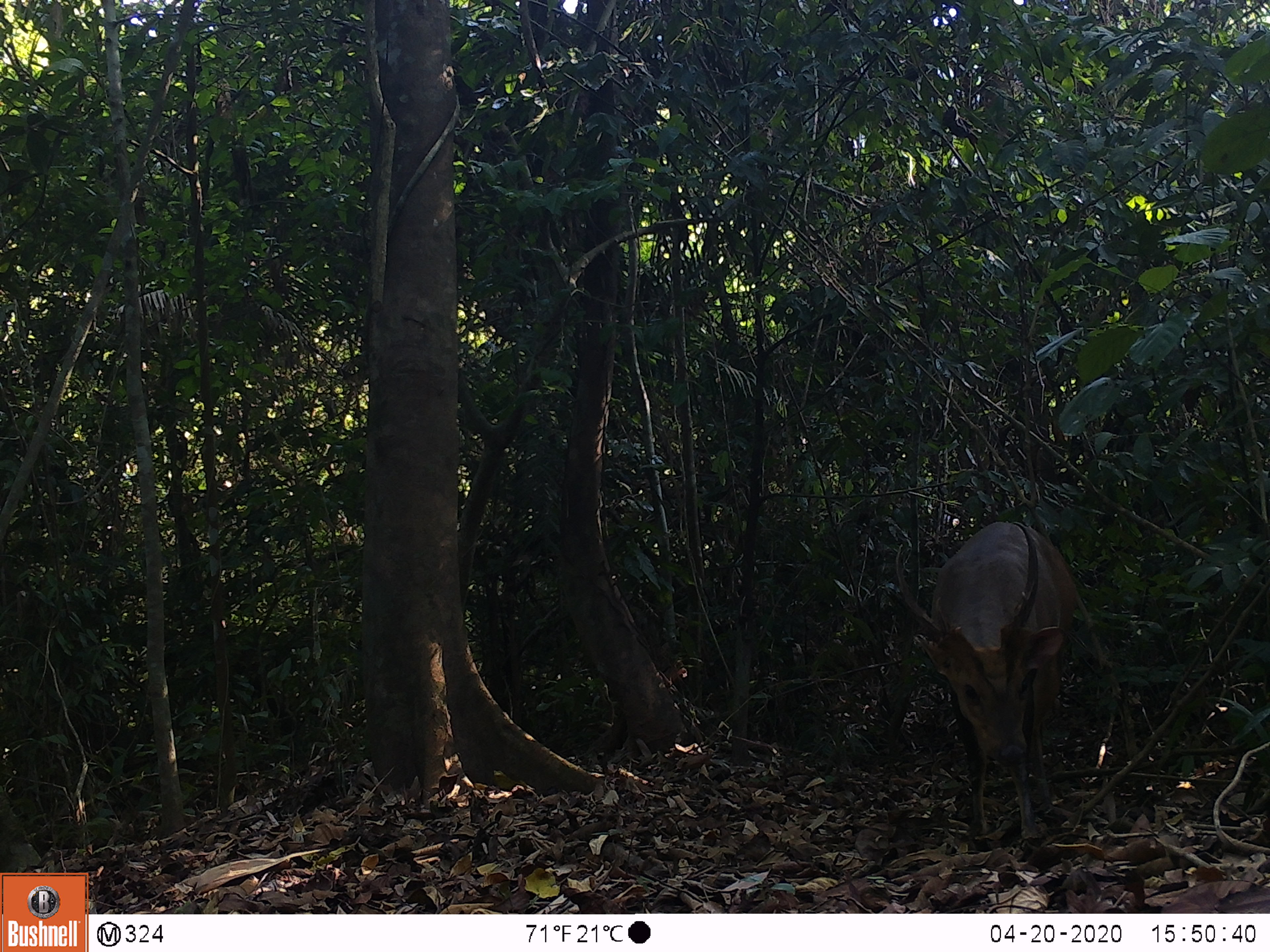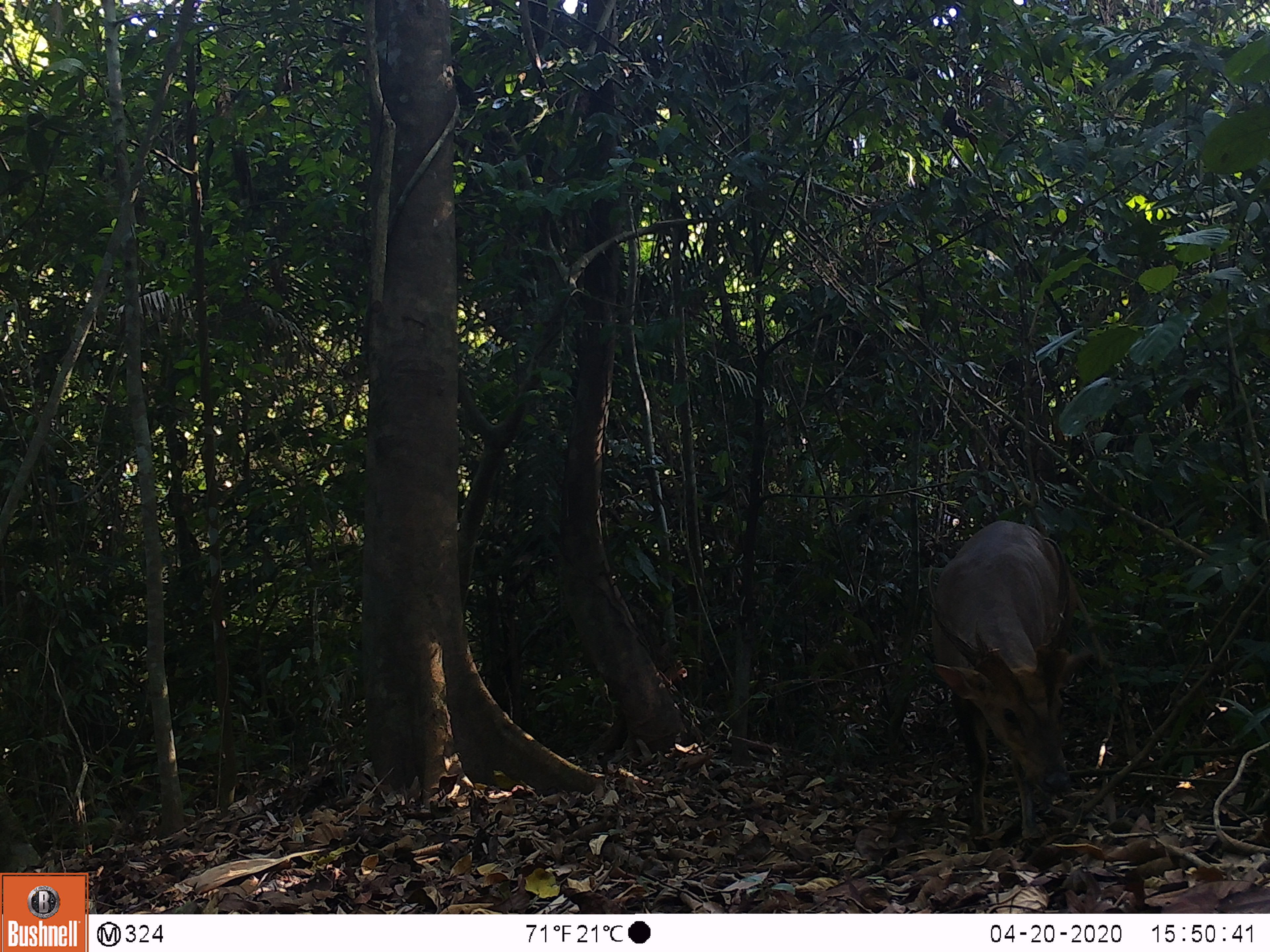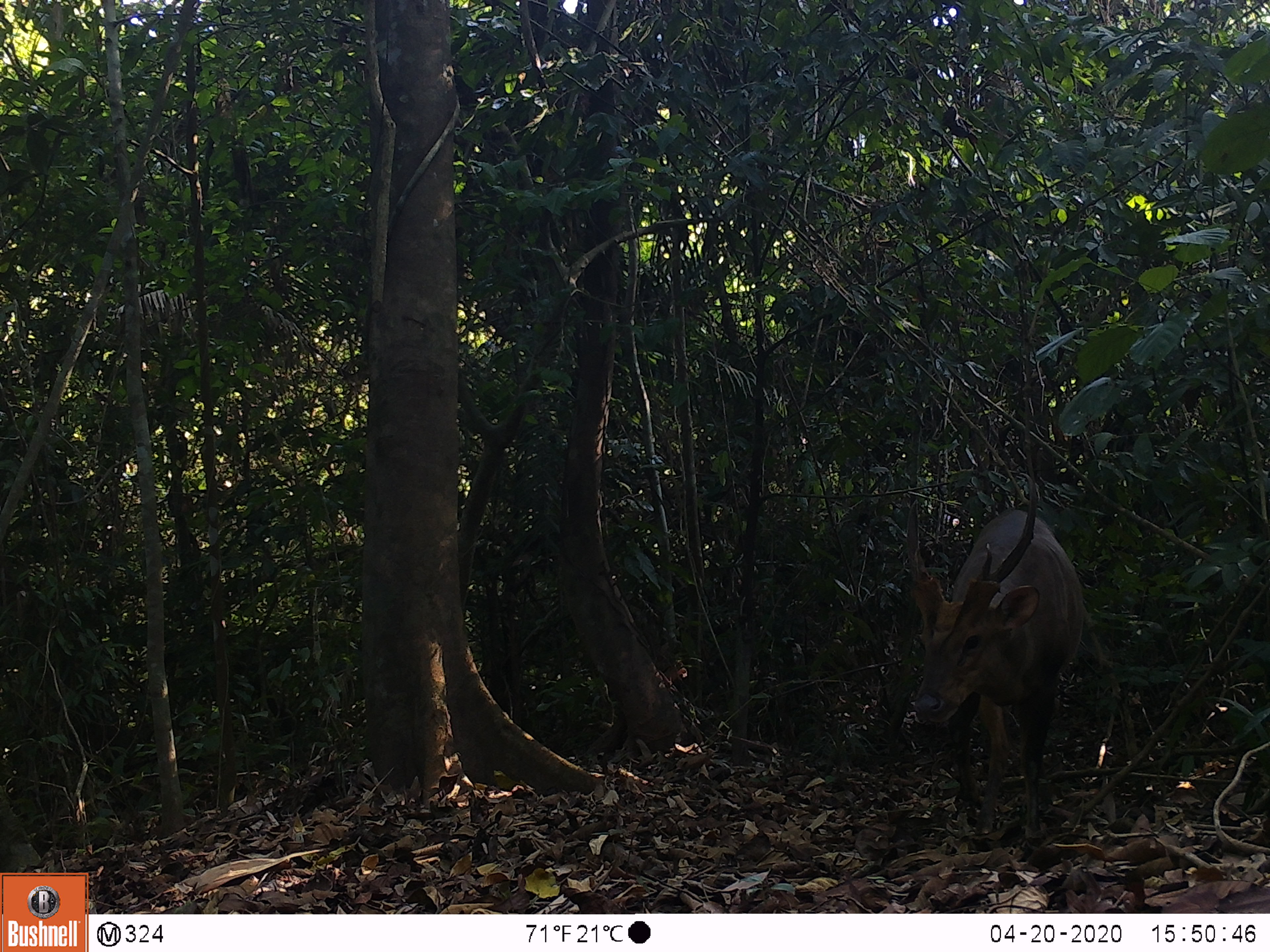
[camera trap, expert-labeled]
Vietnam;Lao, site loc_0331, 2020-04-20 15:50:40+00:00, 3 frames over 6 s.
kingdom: Animalia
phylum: Chordata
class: Mammalia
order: Artiodactyla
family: Cervidae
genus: Muntiacus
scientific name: Muntiacus vuquangensis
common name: large-antlered muntjac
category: large antlered muntjac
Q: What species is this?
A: Large antlered muntjac (large-antlered muntjac) (Muntiacus vuquangensis).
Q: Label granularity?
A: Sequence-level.